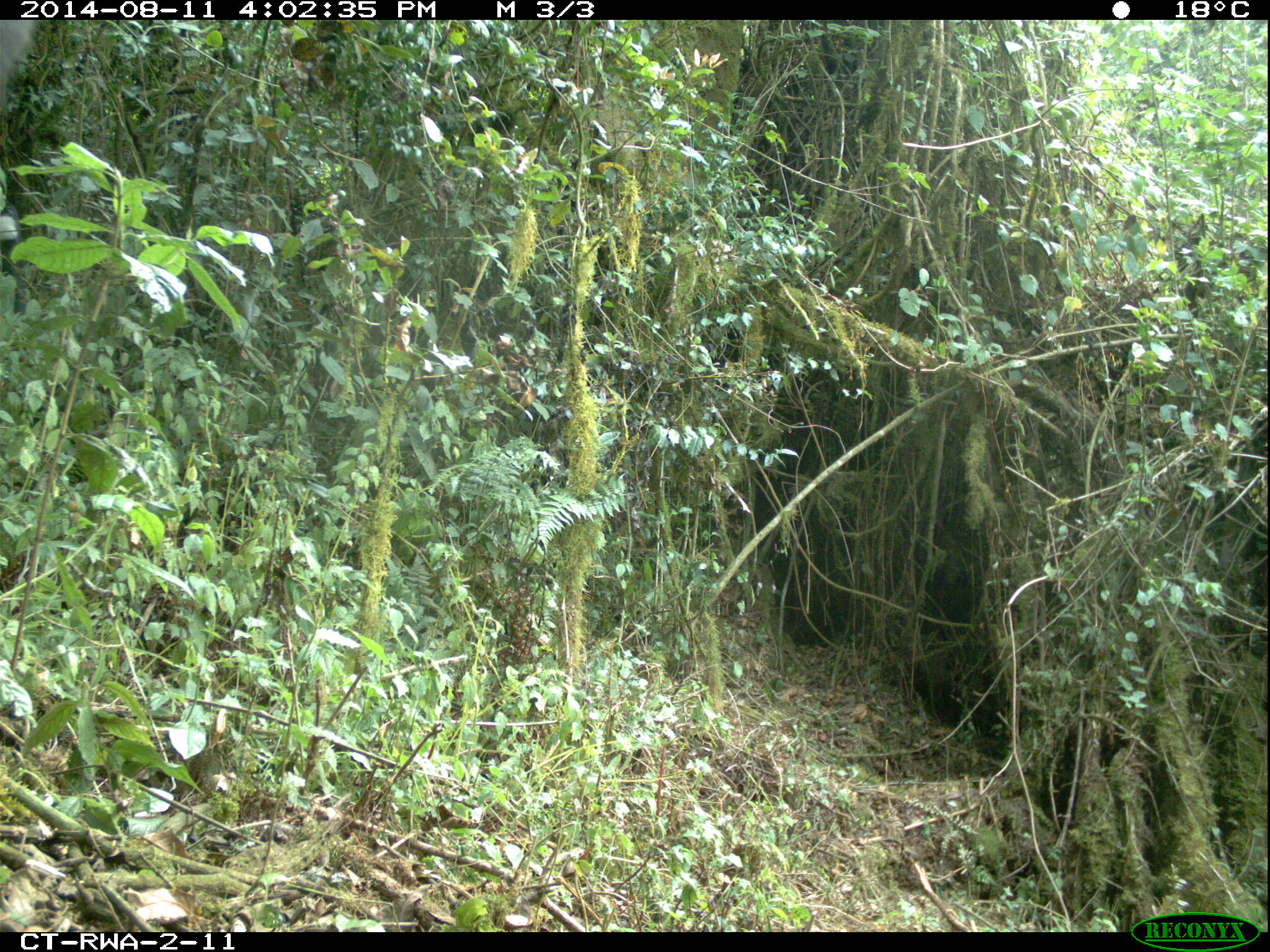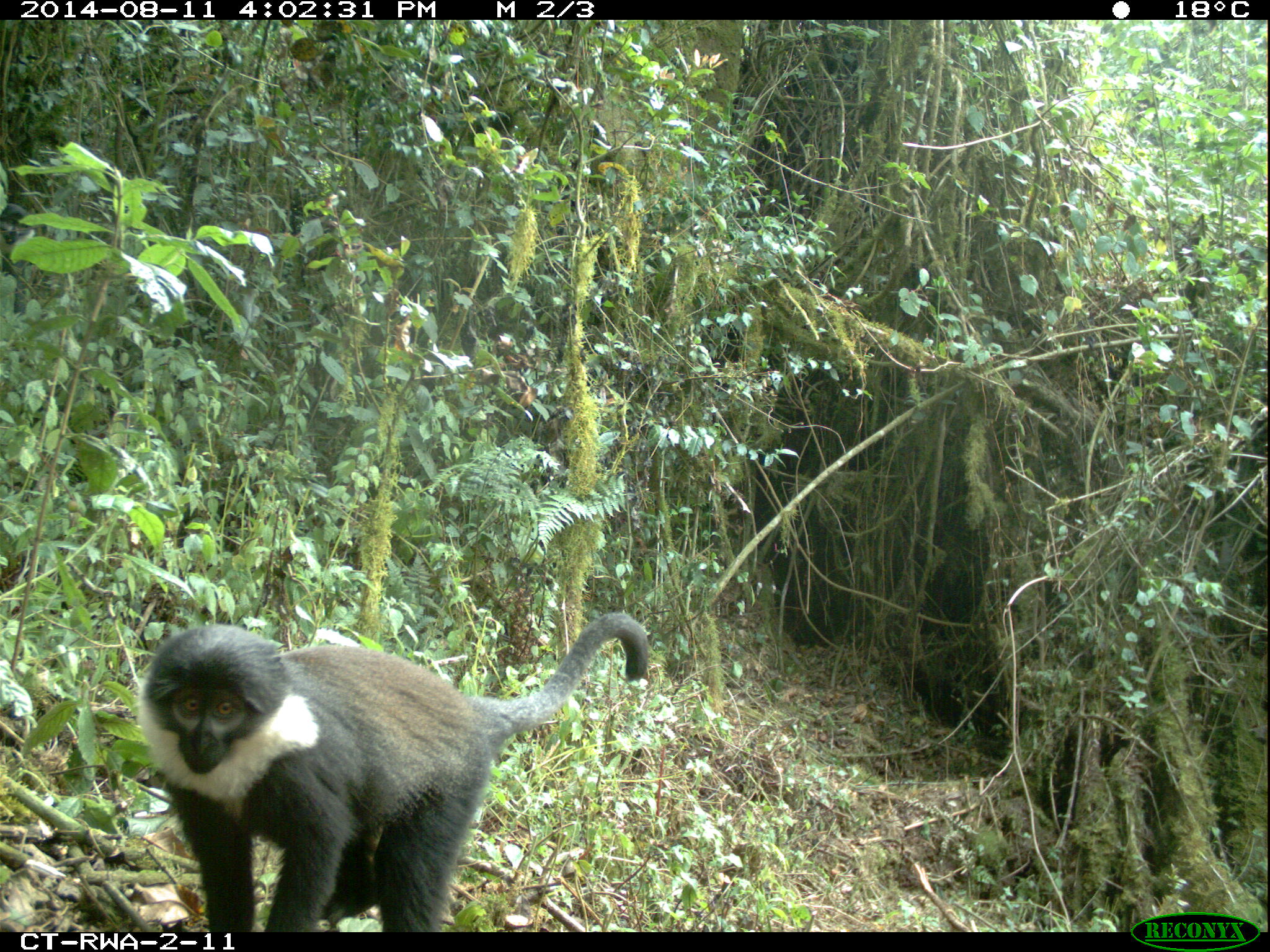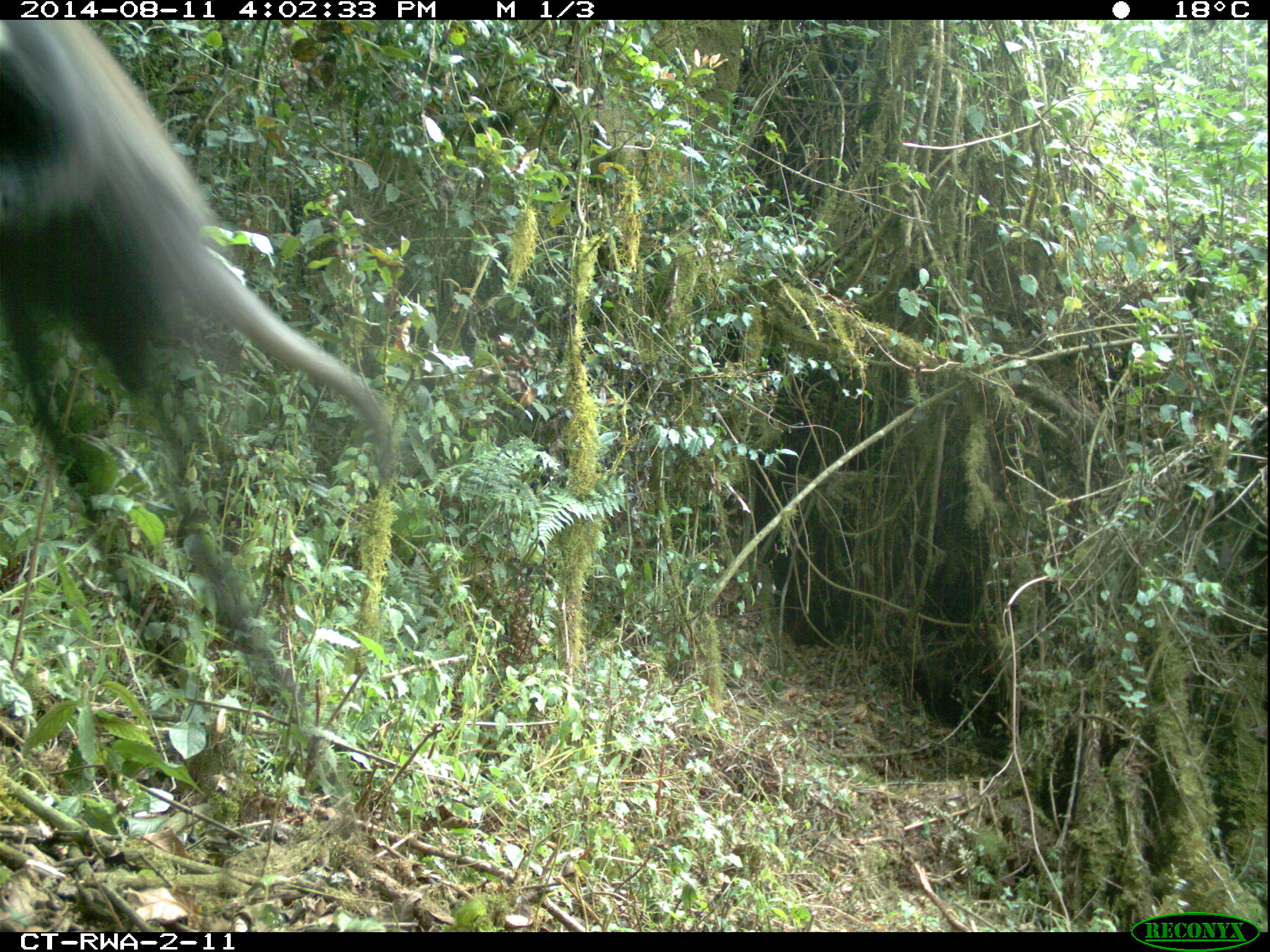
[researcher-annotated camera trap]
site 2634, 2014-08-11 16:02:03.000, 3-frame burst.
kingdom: Animalia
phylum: Chordata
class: Mammalia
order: Primates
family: Cercopithecidae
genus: Allochrocebus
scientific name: Allochrocebus lhoesti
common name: l'hoest's monkey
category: cercopithecus lhoesti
Cercopithecus lhoesti (l'hoest's monkey) (Allochrocebus lhoesti), count 1.